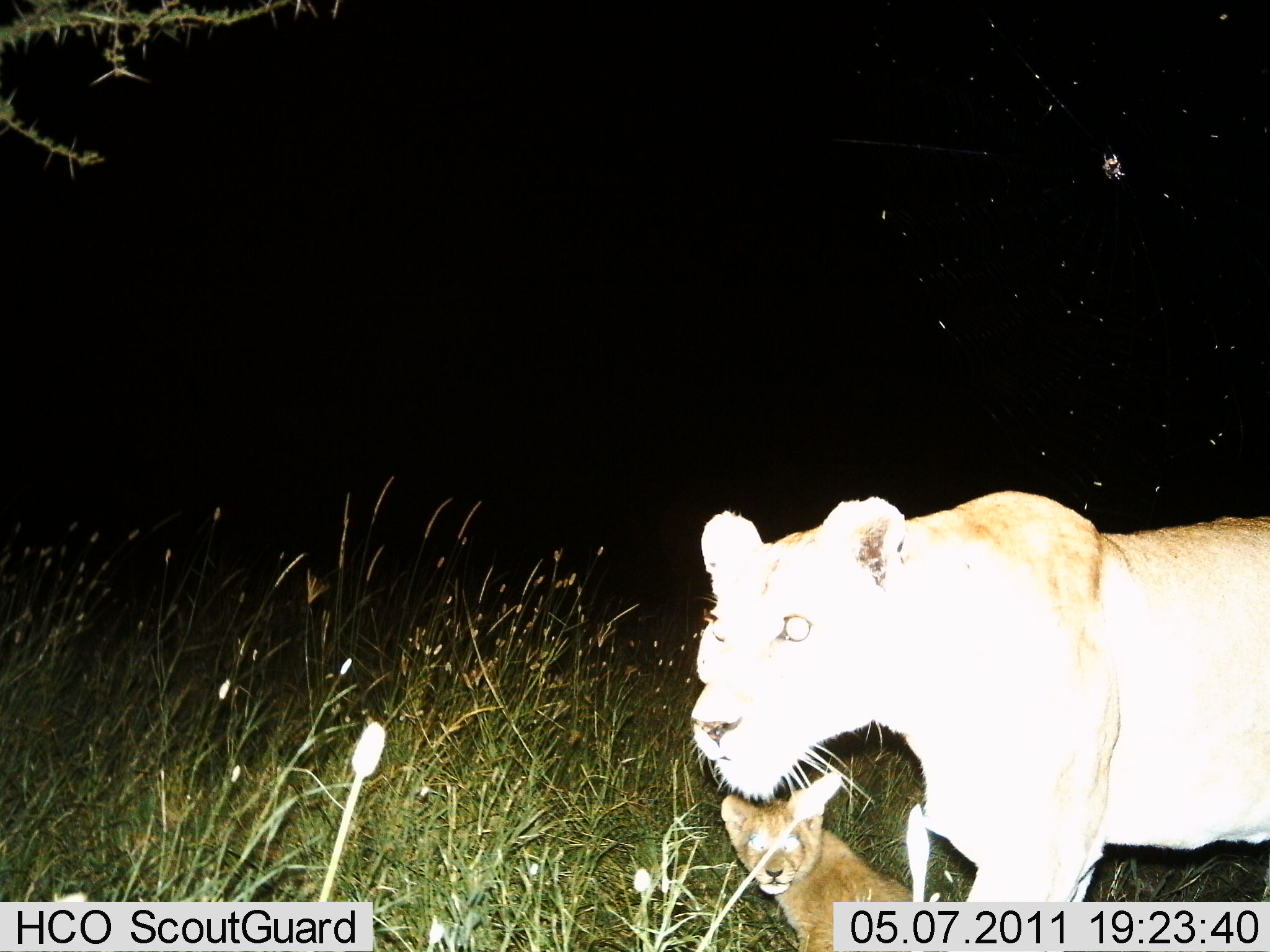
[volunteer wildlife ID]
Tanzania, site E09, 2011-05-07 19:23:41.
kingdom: Animalia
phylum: Chordata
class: Mammalia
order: Carnivora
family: Felidae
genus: Panthera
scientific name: Panthera leo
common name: lion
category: lionfemale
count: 2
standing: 79%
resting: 36%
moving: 21%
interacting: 7%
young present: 100%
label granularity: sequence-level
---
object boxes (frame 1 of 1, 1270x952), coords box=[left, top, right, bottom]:
animal: box=[686, 490, 1270, 901]; box=[721, 791, 917, 952]